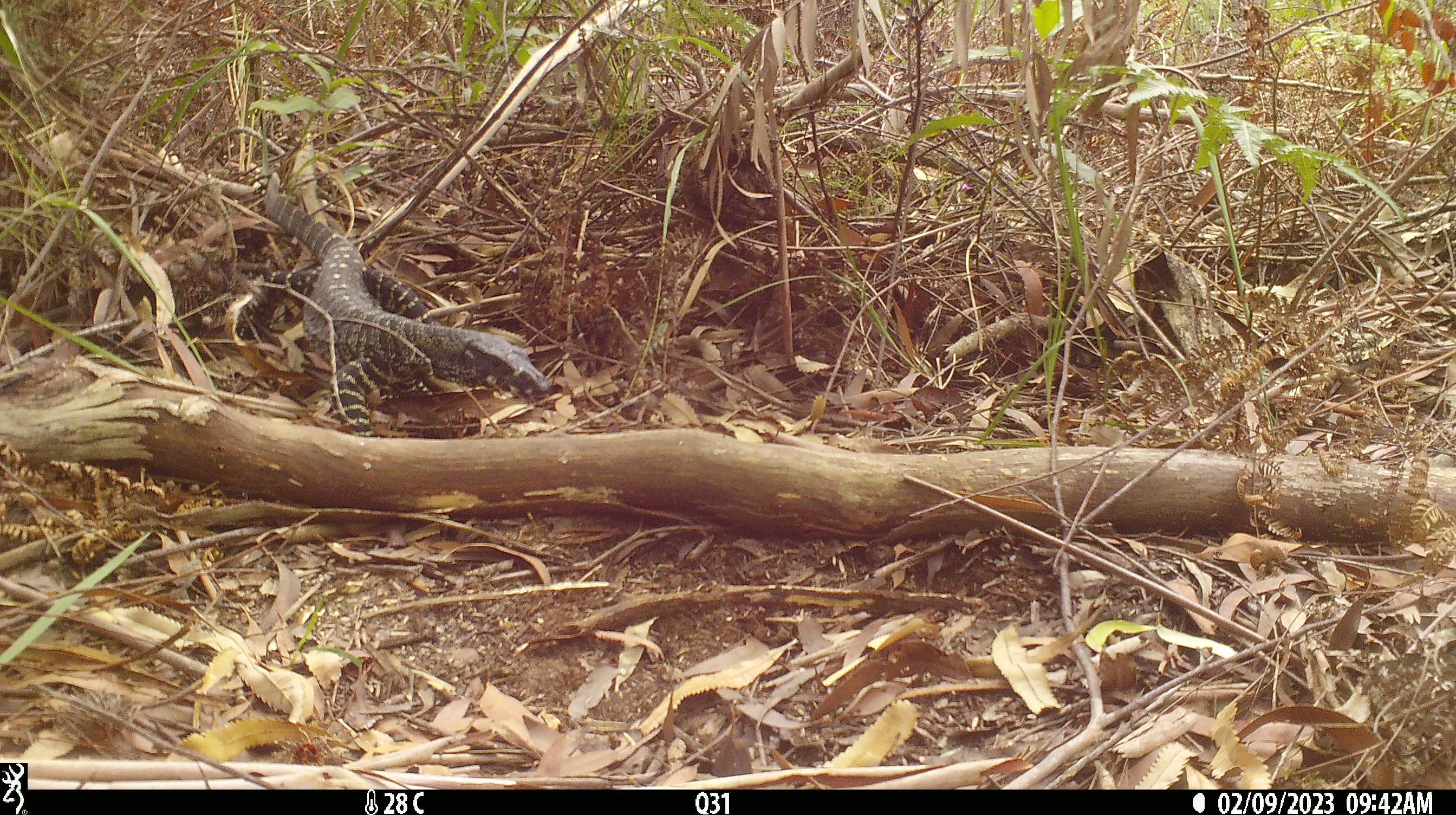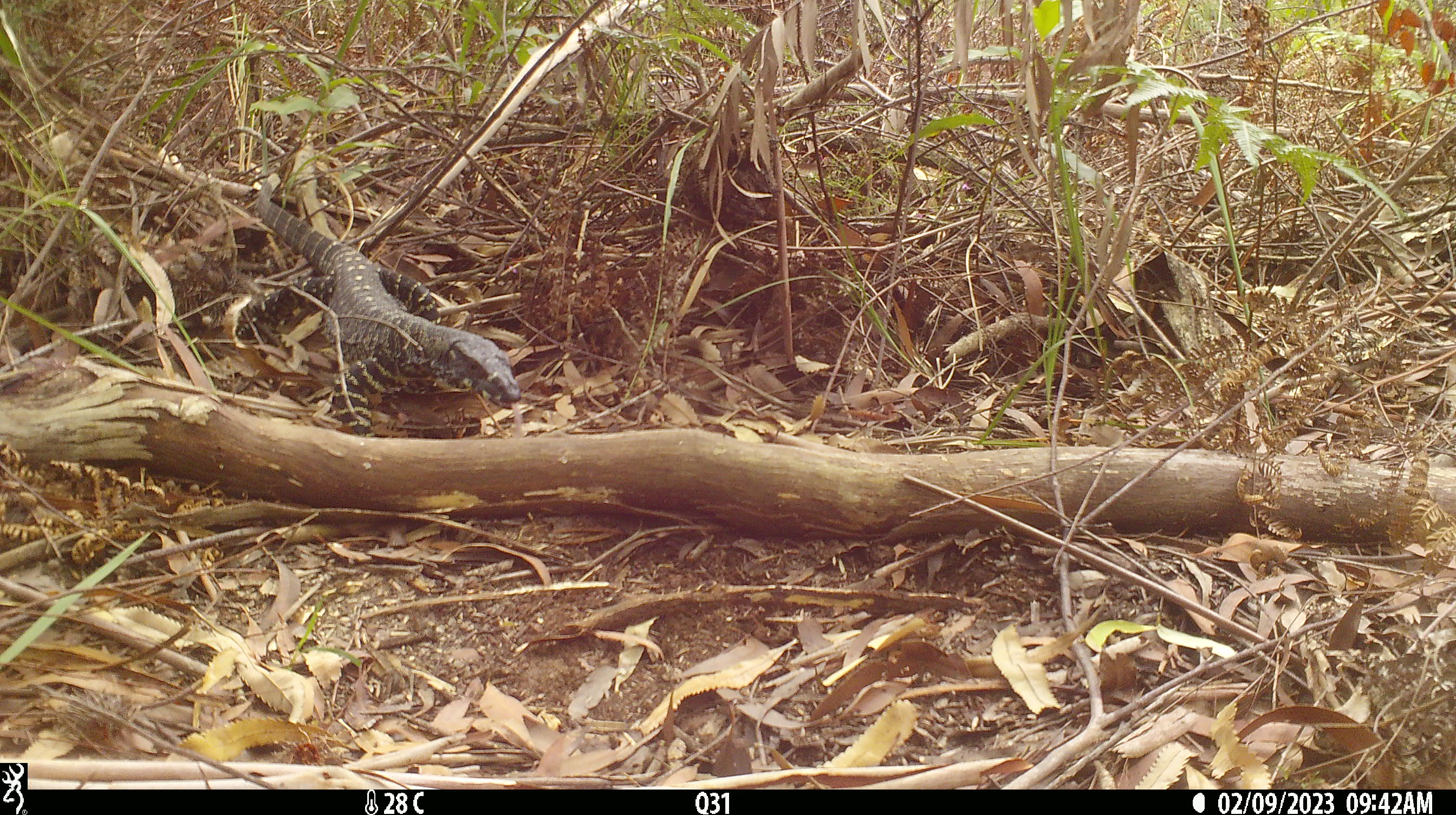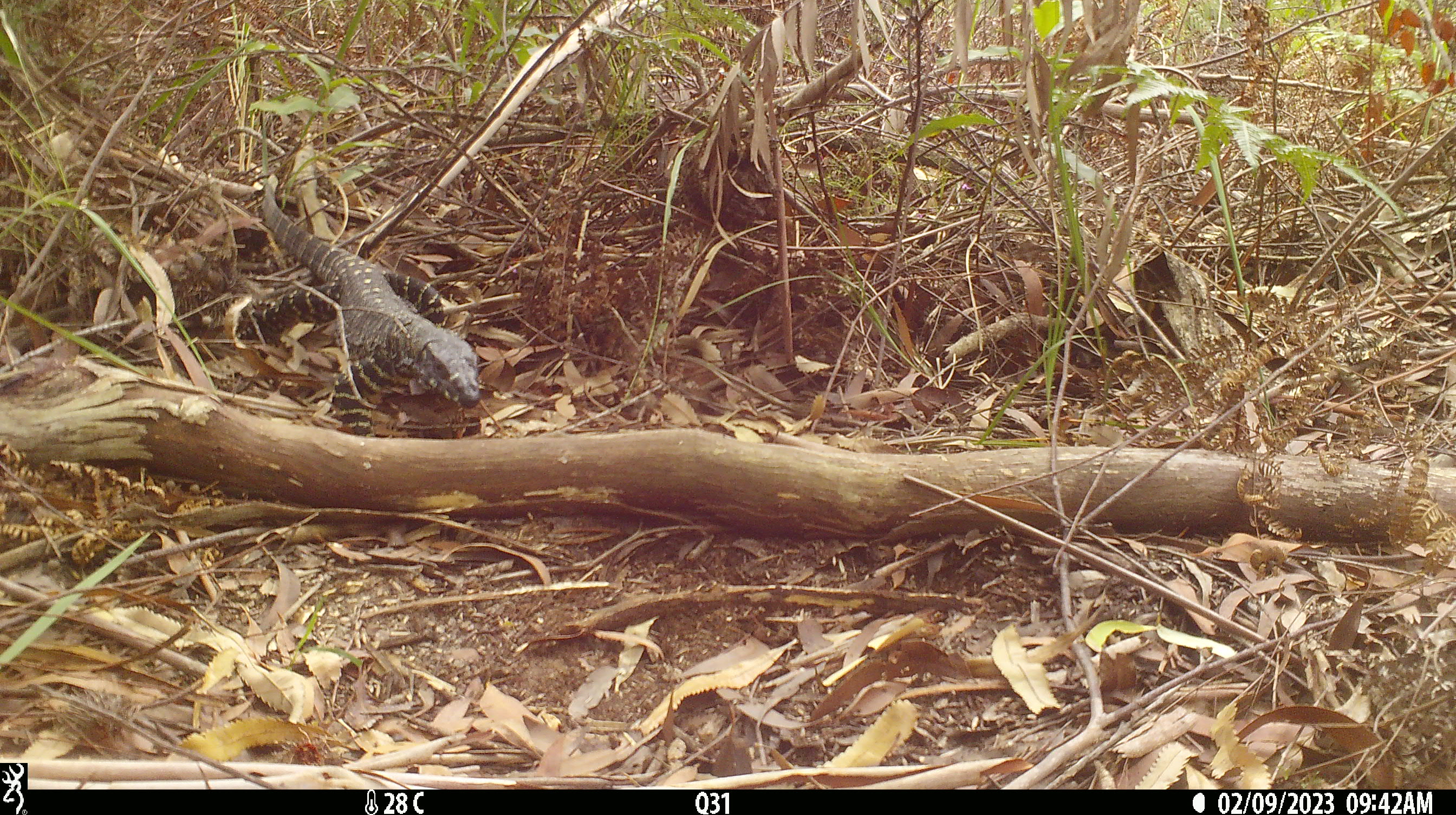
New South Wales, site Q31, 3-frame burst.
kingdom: Animalia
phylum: Chordata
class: Reptilia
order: Squamata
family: Varanidae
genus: Varanus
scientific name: Varanus varius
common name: lace monitor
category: goanna